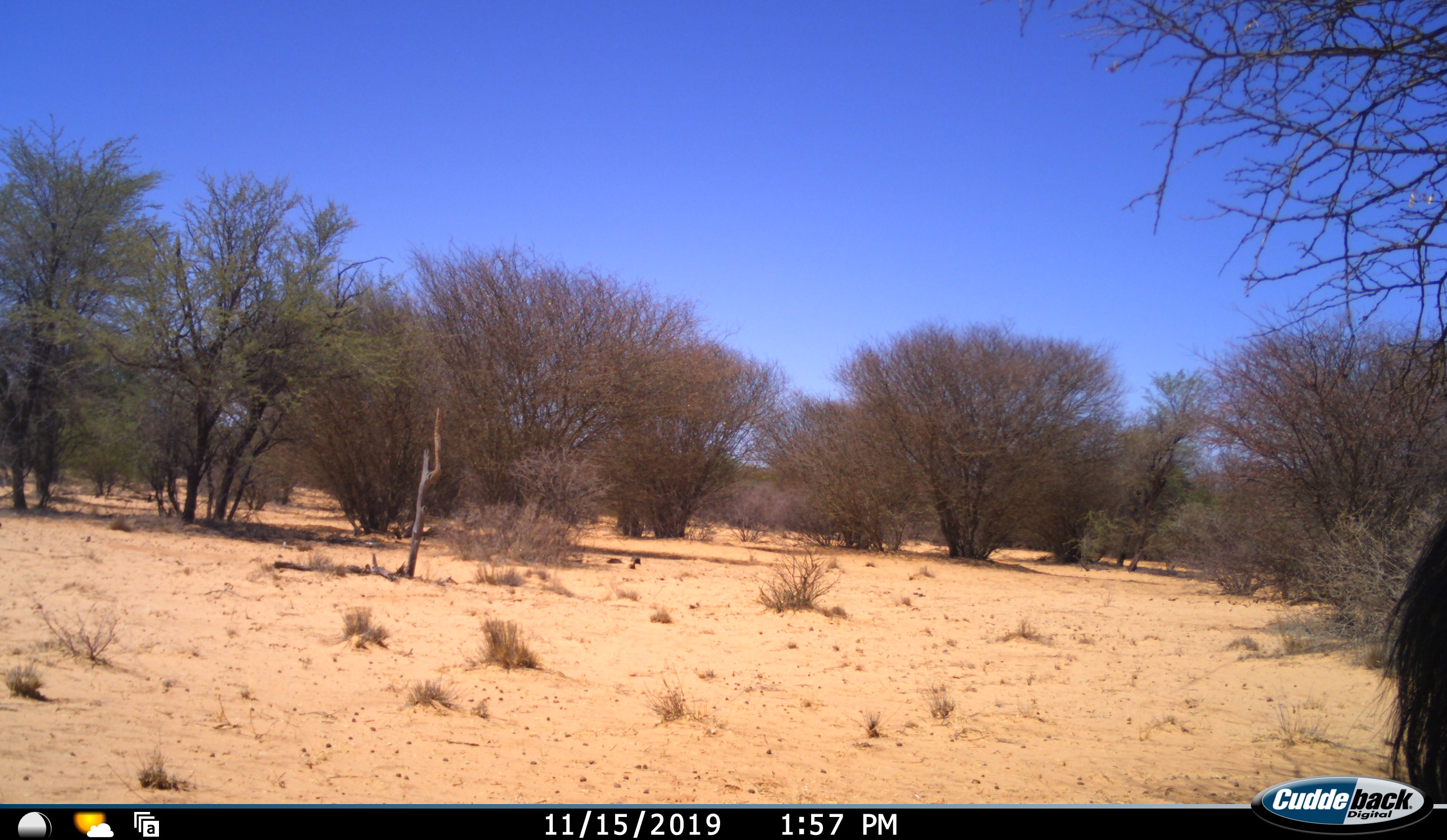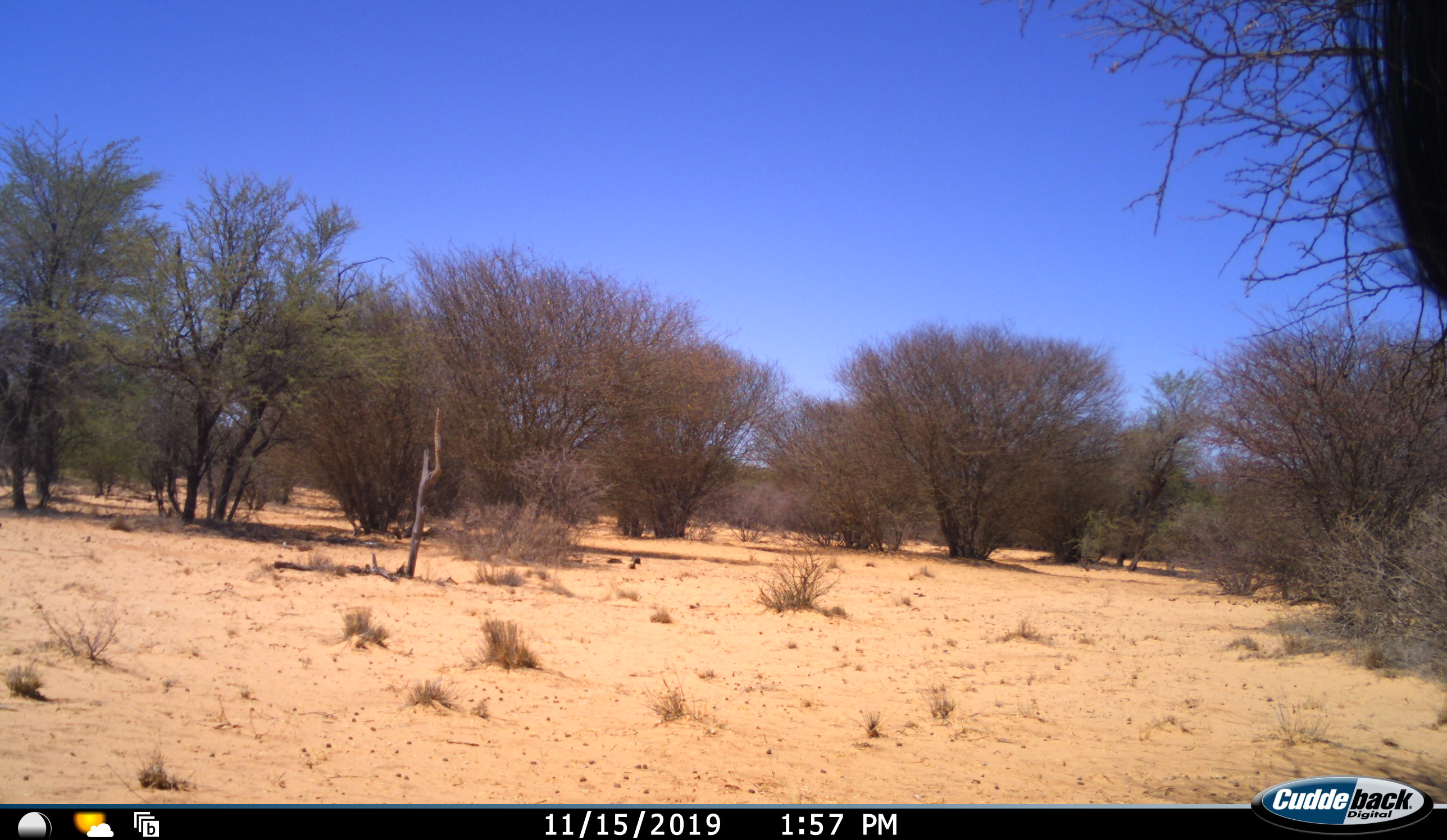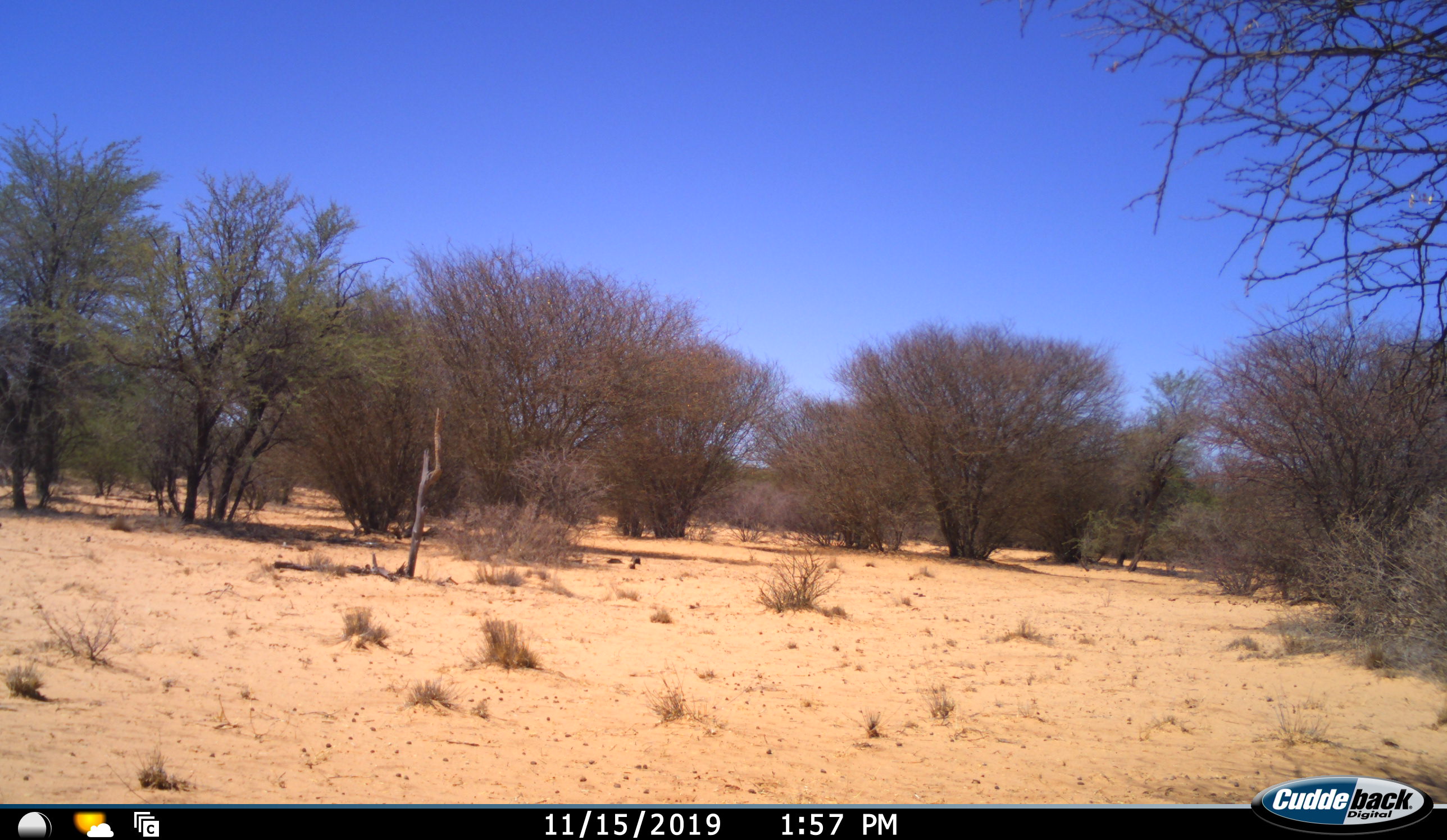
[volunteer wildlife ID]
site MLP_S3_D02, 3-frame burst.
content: unidentified animal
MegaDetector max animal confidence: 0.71